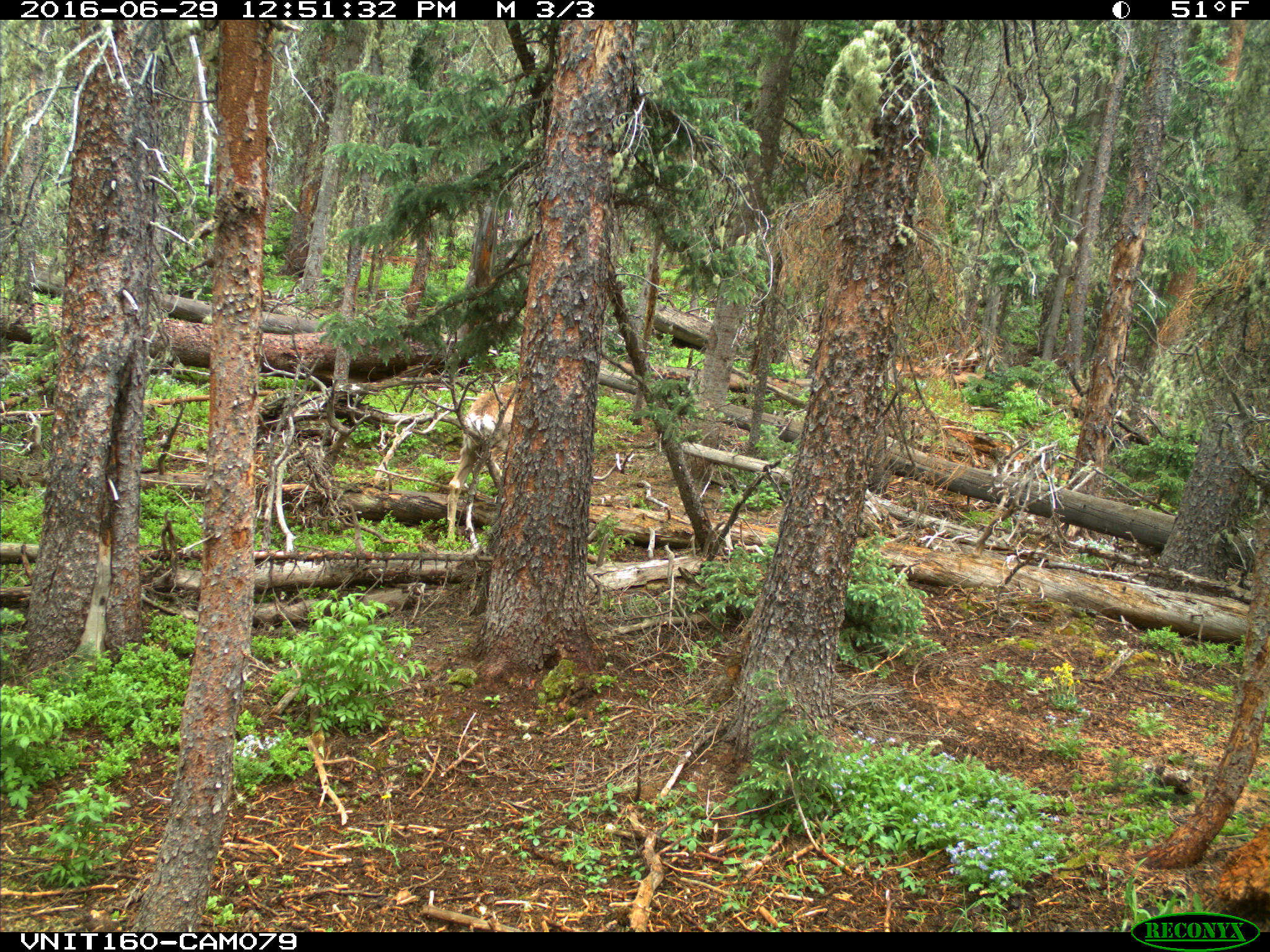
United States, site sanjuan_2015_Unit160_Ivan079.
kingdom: Animalia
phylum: Chordata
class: Mammalia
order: Artiodactyla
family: Cervidae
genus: Odocoileus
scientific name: Odocoileus hemionus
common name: mule deer